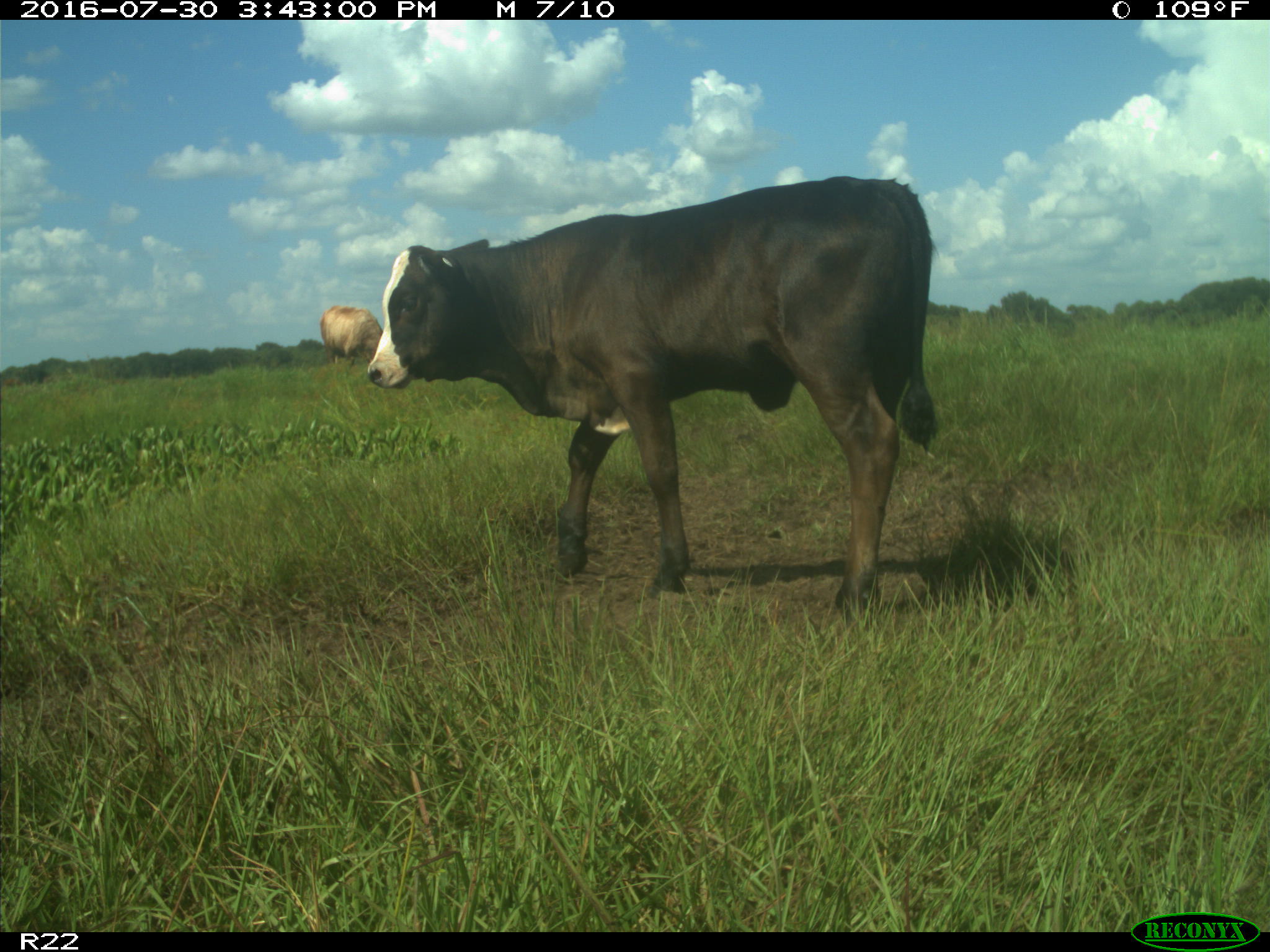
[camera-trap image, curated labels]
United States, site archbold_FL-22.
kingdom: Animalia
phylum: Chordata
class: Mammalia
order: Artiodactyla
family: Bovidae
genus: Bos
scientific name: Bos taurus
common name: domestic cow